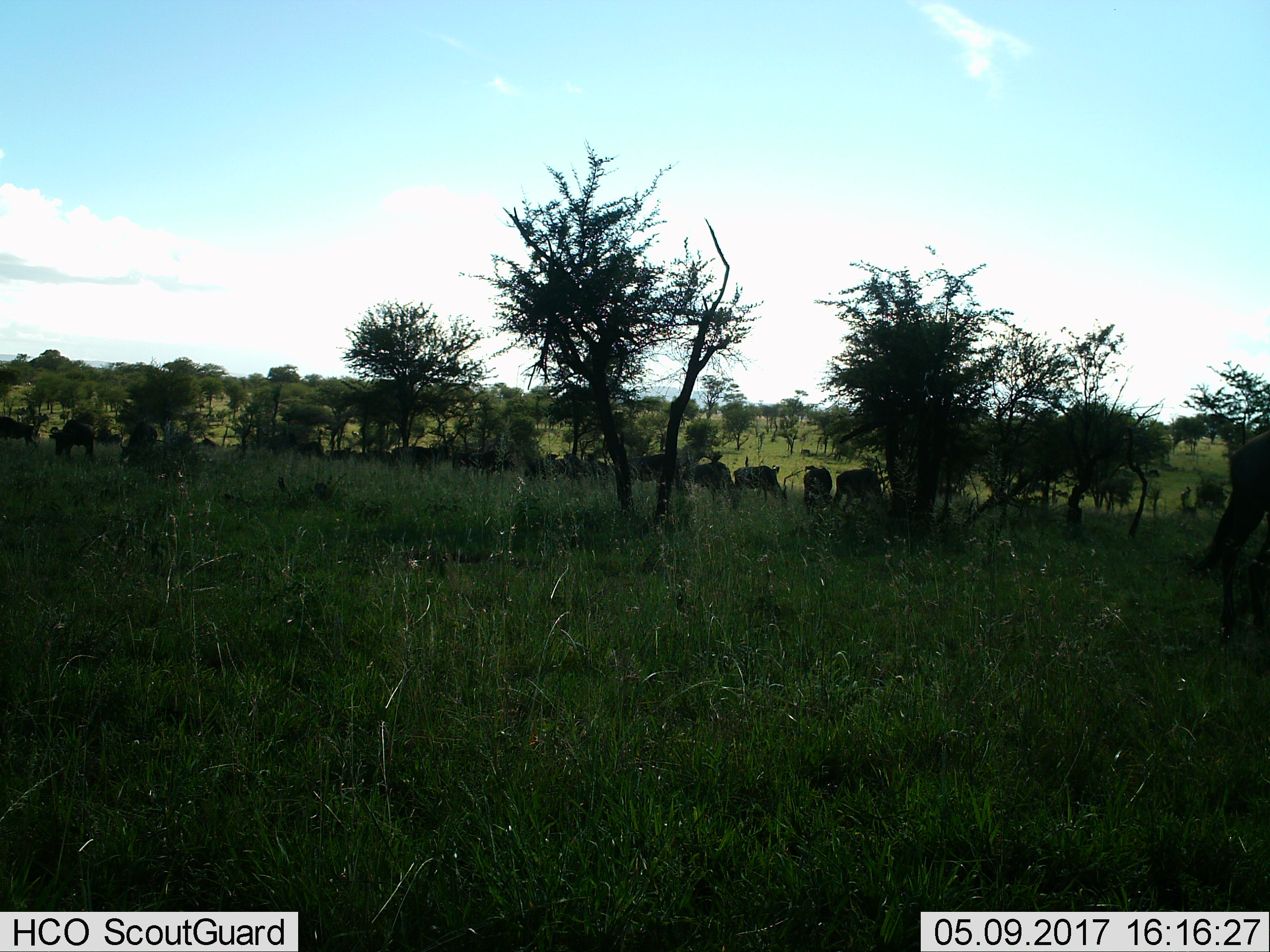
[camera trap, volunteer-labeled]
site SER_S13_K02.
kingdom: Animalia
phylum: Chordata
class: Mammalia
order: Artiodactyla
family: Bovidae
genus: Connochaetes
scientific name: Connochaetes taurinus taurinus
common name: blue wildebeest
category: wildebeestblue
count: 11-50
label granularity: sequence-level